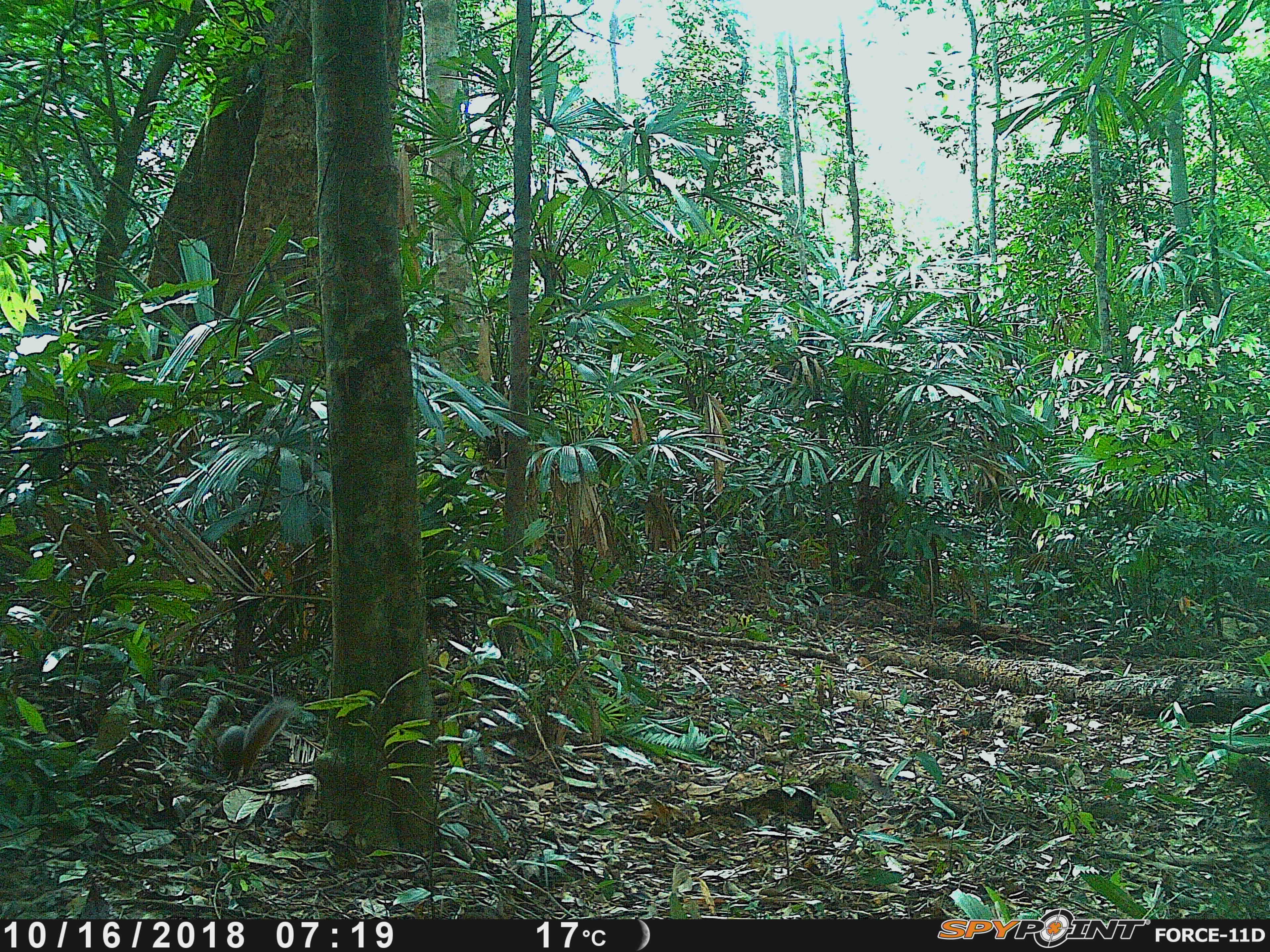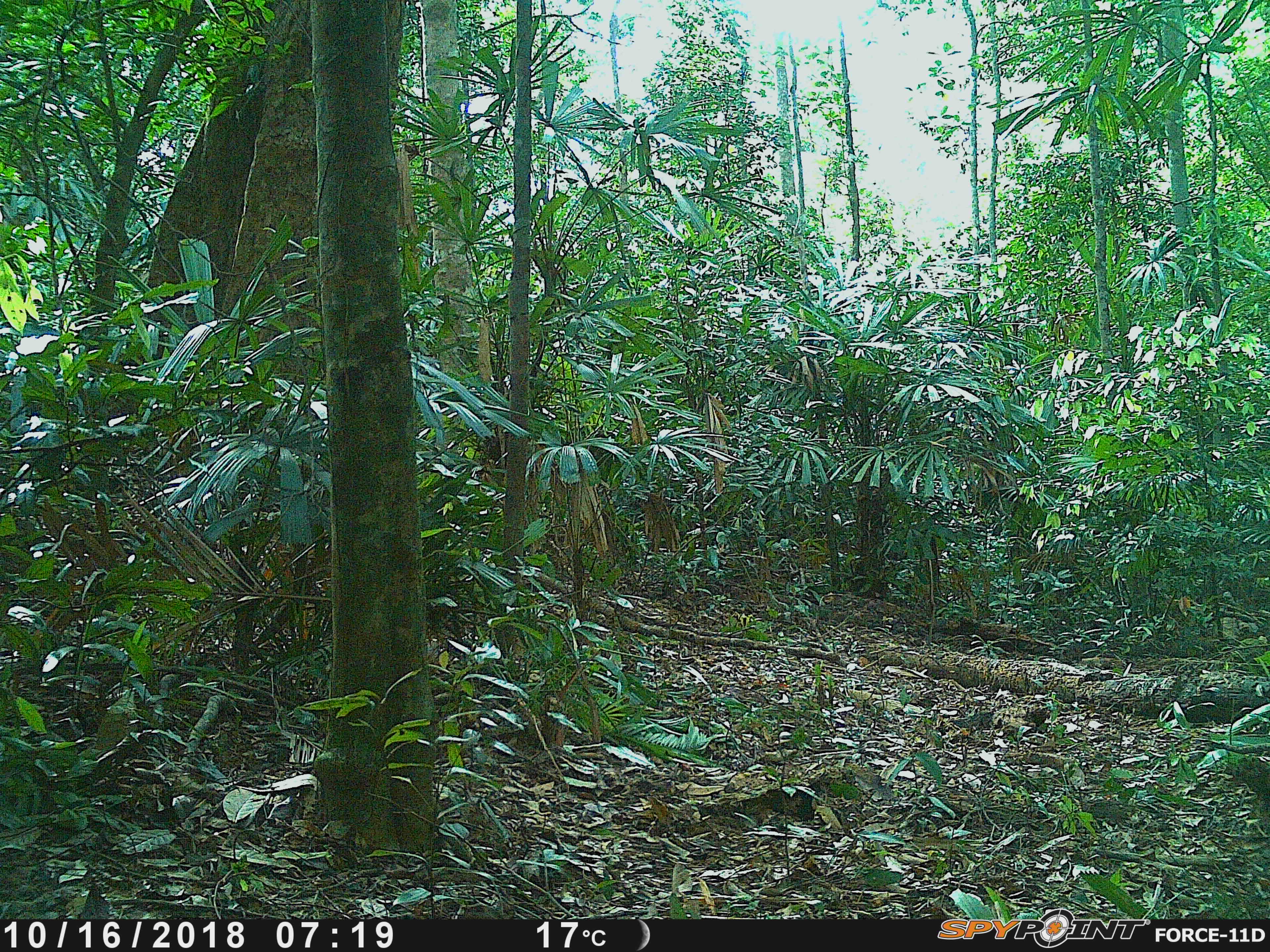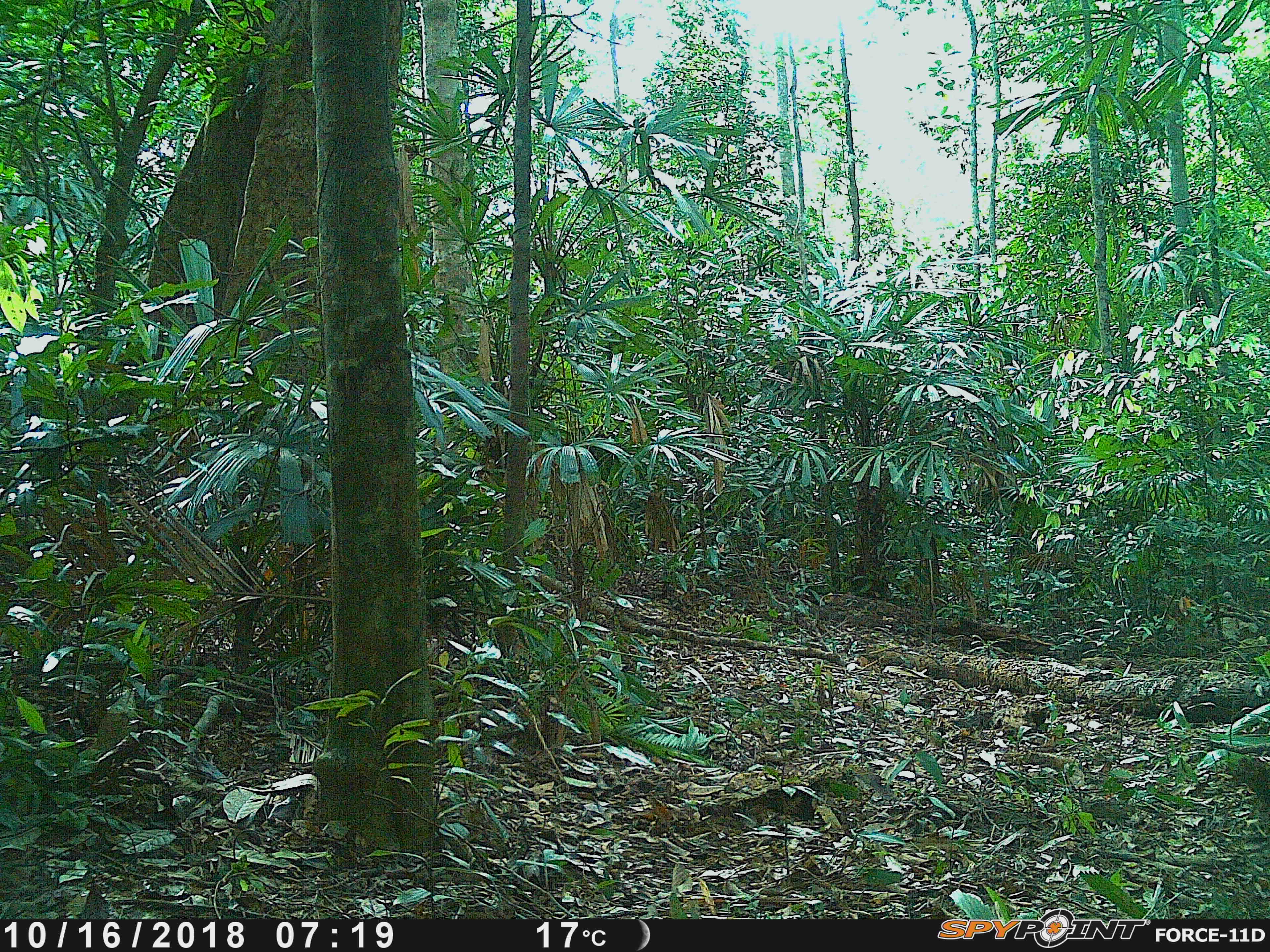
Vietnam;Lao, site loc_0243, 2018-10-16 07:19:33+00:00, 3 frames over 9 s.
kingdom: Animalia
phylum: Chordata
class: Mammalia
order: Rodentia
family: Sciuridae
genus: Dremomys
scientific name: Dremomys rufigenis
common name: red-cheeked squirrel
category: red cheeked squirrel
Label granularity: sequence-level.